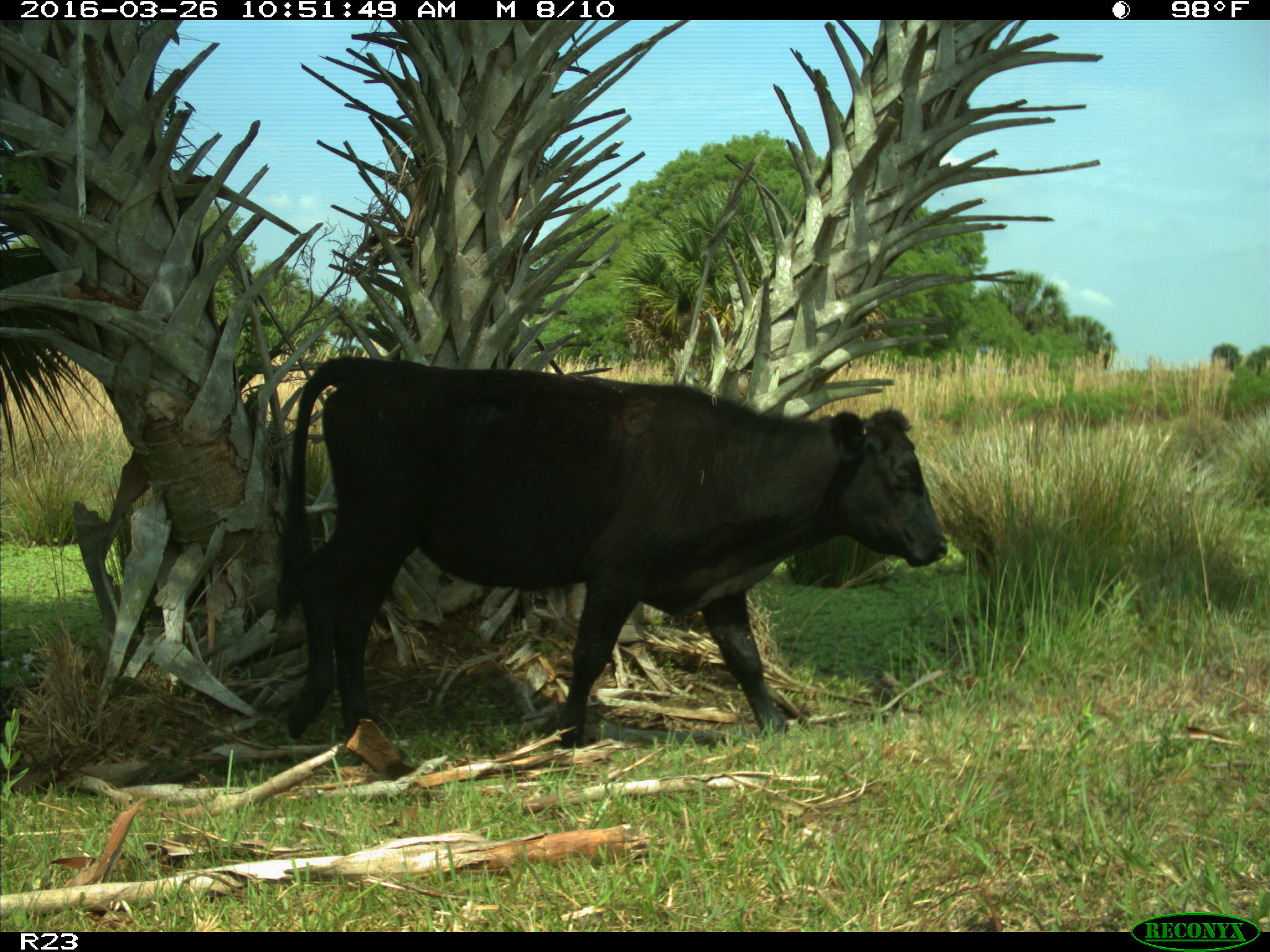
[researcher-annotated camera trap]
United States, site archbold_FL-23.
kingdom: Animalia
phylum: Chordata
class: Mammalia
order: Artiodactyla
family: Bovidae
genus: Bos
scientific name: Bos taurus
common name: domestic cow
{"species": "Bos taurus (domestic cow)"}